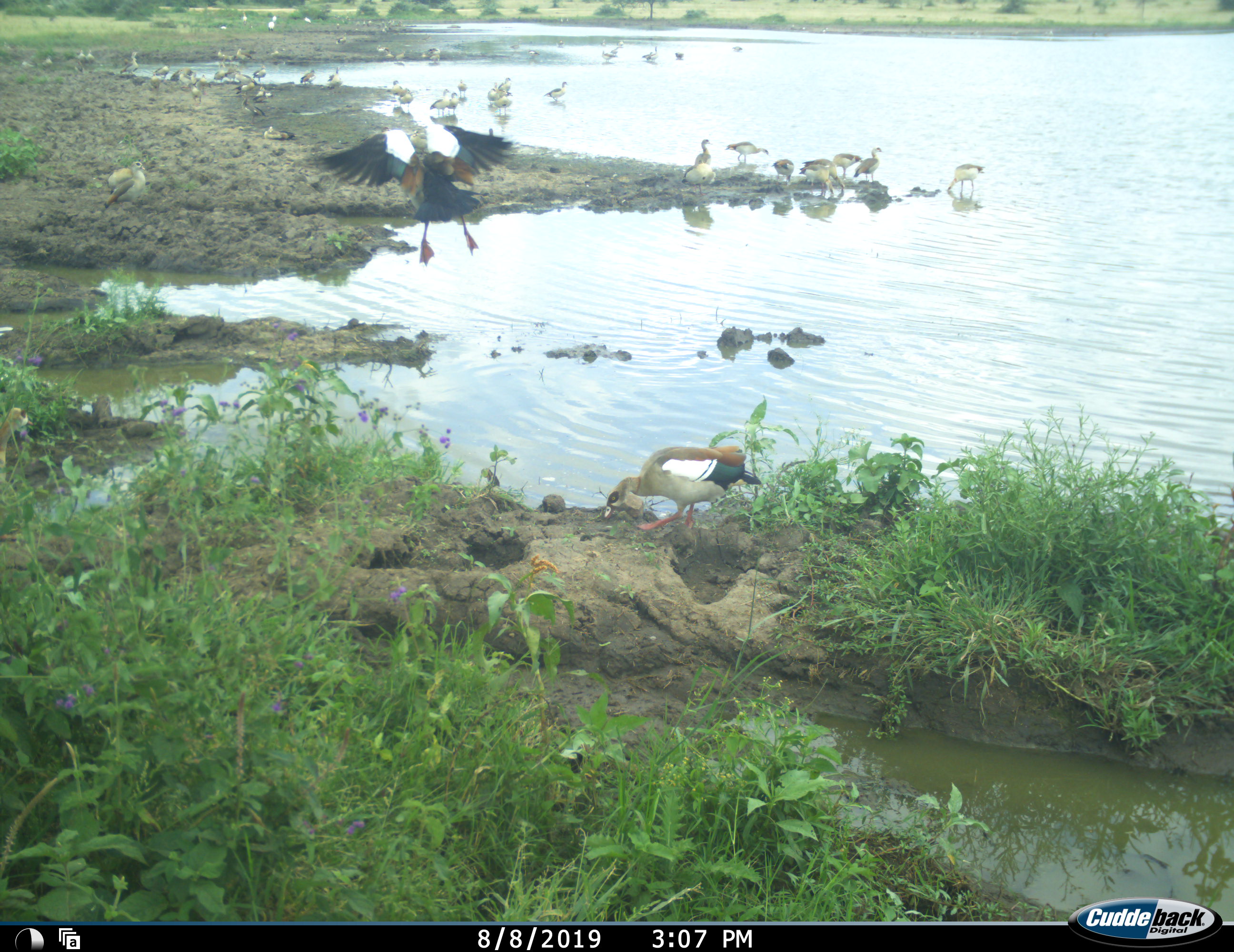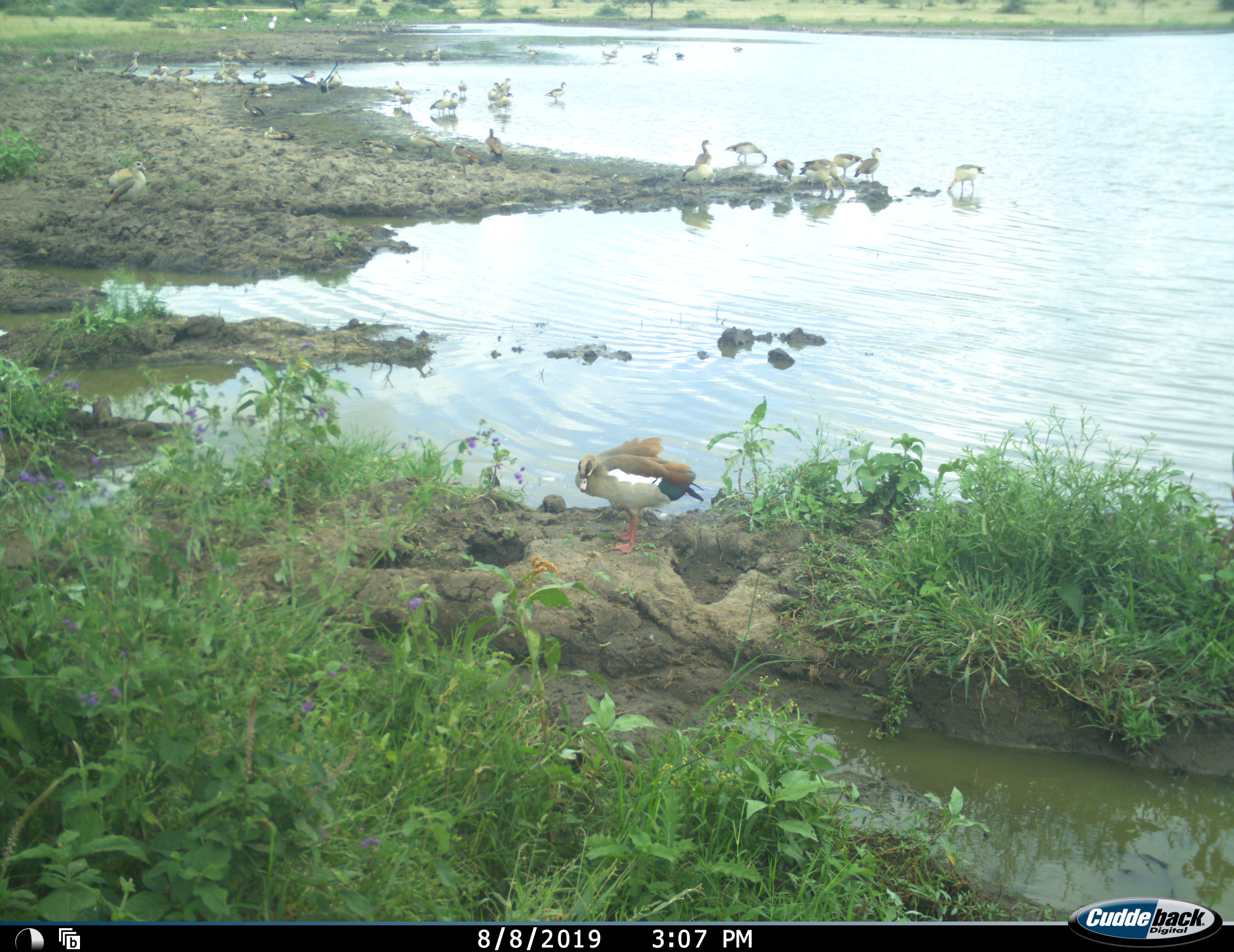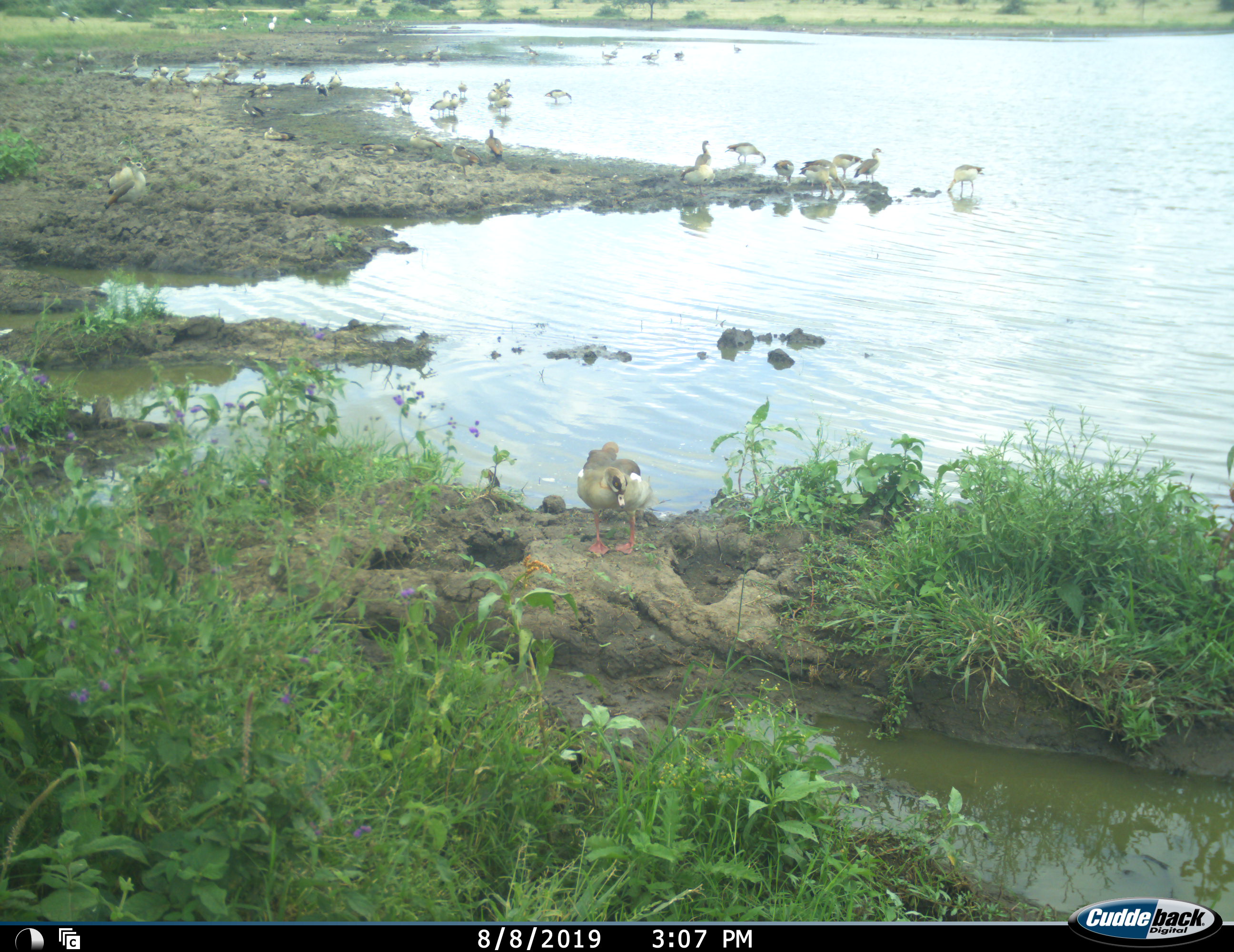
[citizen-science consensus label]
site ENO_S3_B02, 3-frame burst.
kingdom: Animalia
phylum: Chordata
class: Aves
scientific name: Aves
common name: bird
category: birdother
Birdother (bird) (Aves), count 11-50. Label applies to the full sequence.